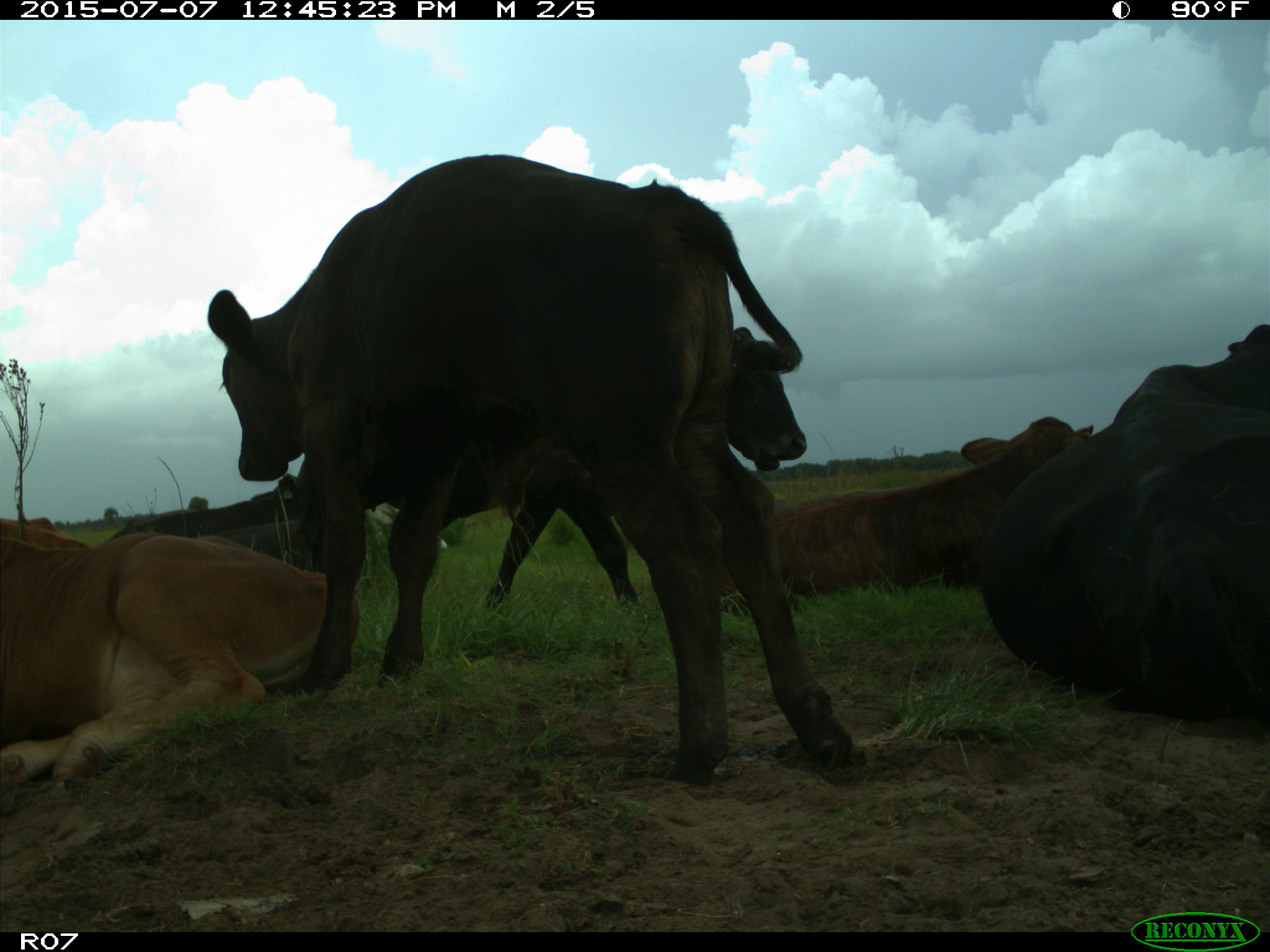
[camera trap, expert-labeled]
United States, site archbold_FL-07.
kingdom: Animalia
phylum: Chordata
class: Mammalia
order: Artiodactyla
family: Bovidae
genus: Bos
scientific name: Bos taurus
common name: domestic cow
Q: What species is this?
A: Bos taurus (domestic cow).